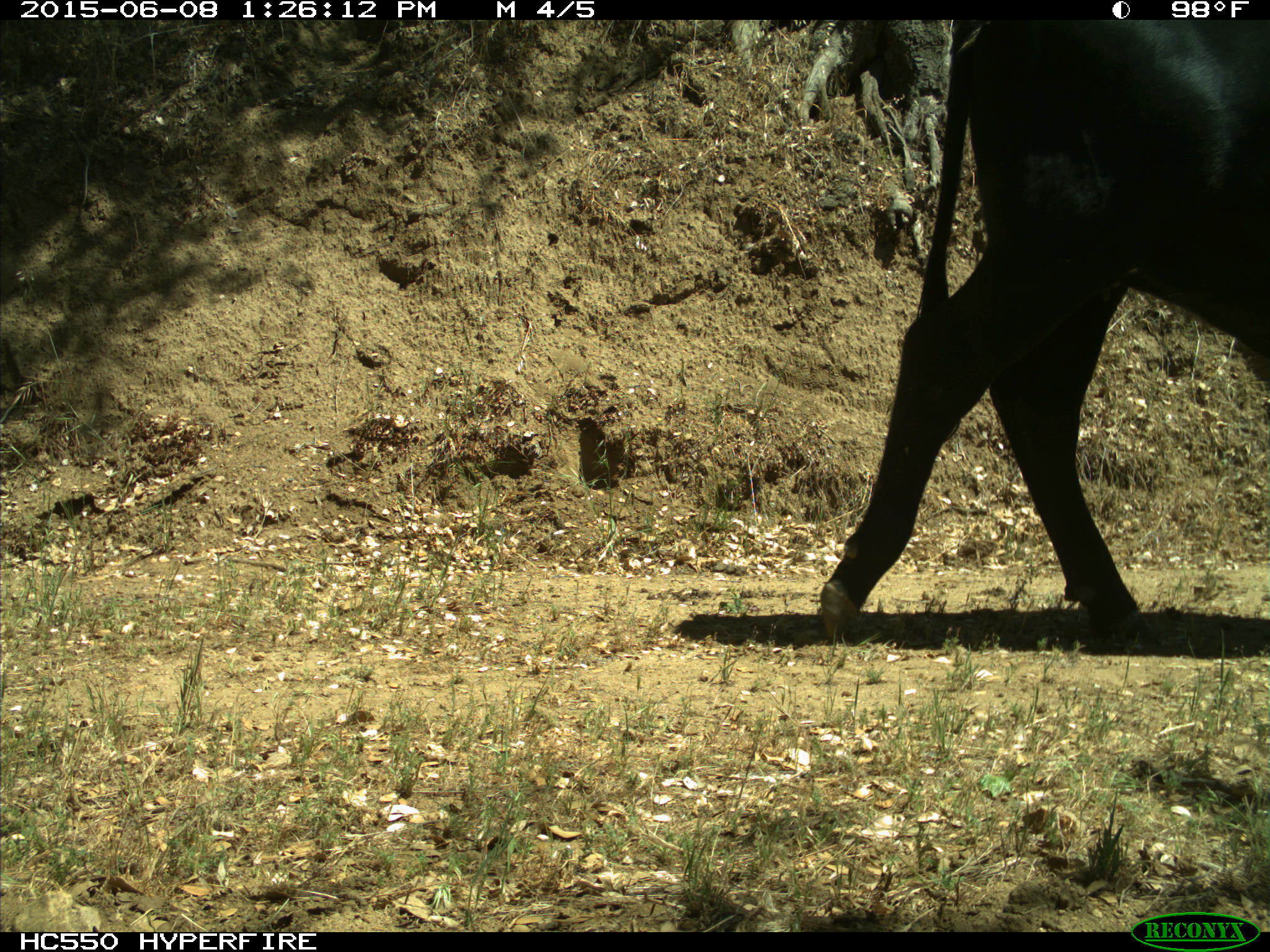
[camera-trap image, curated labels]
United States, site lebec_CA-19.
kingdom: Animalia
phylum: Chordata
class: Mammalia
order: Artiodactyla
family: Bovidae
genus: Bos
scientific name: Bos taurus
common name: domestic cow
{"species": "Bos taurus (domestic cow)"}